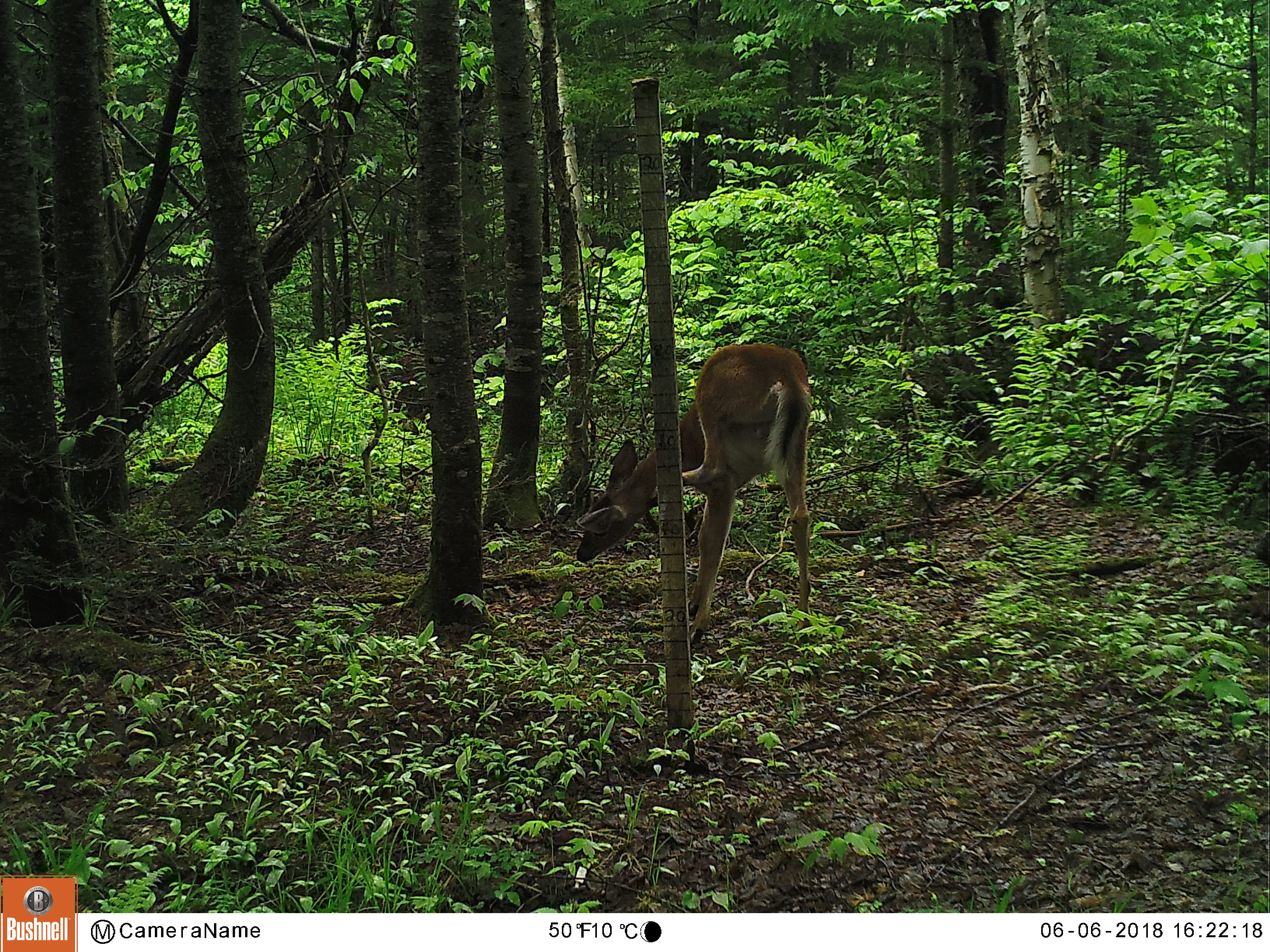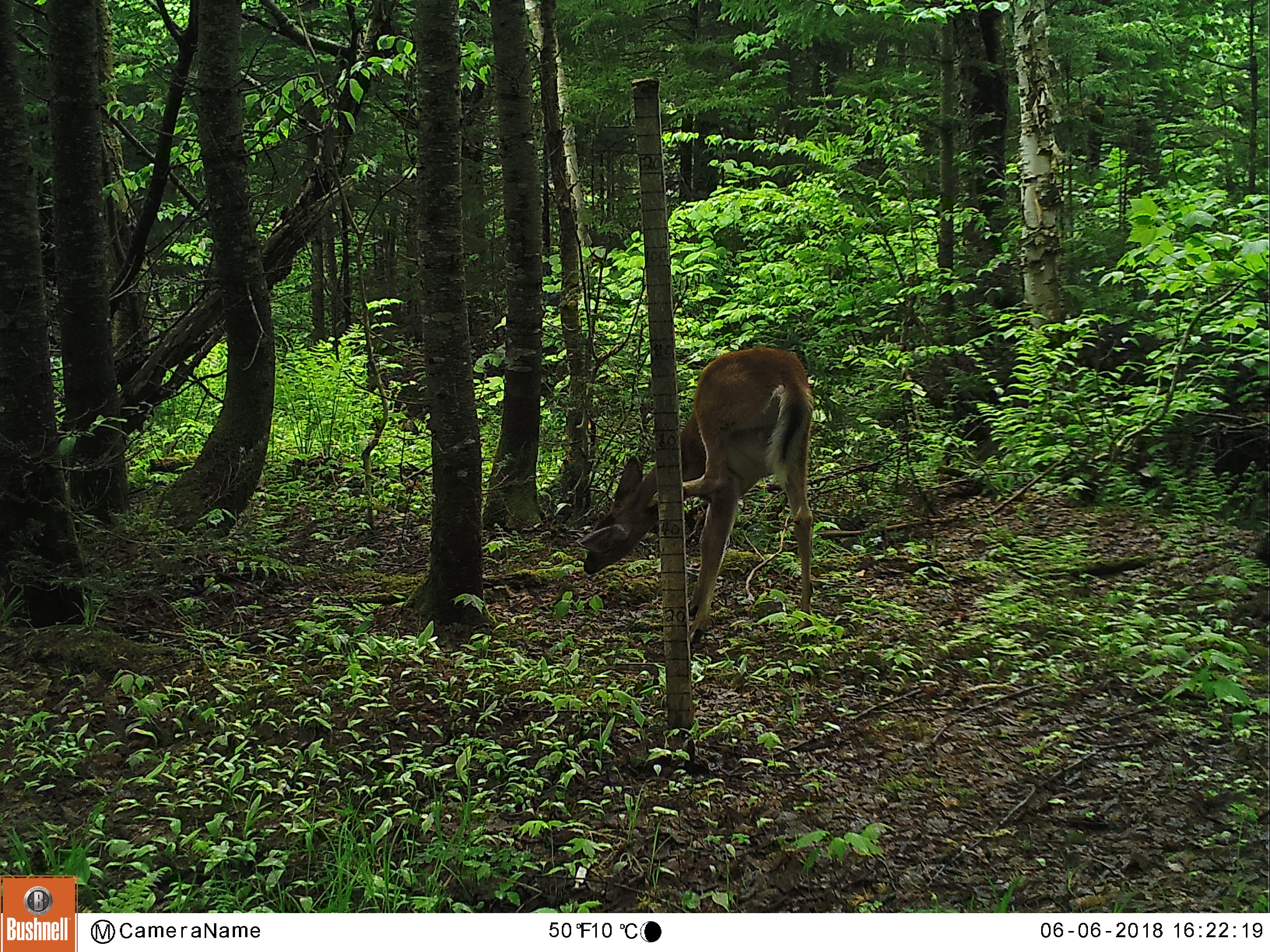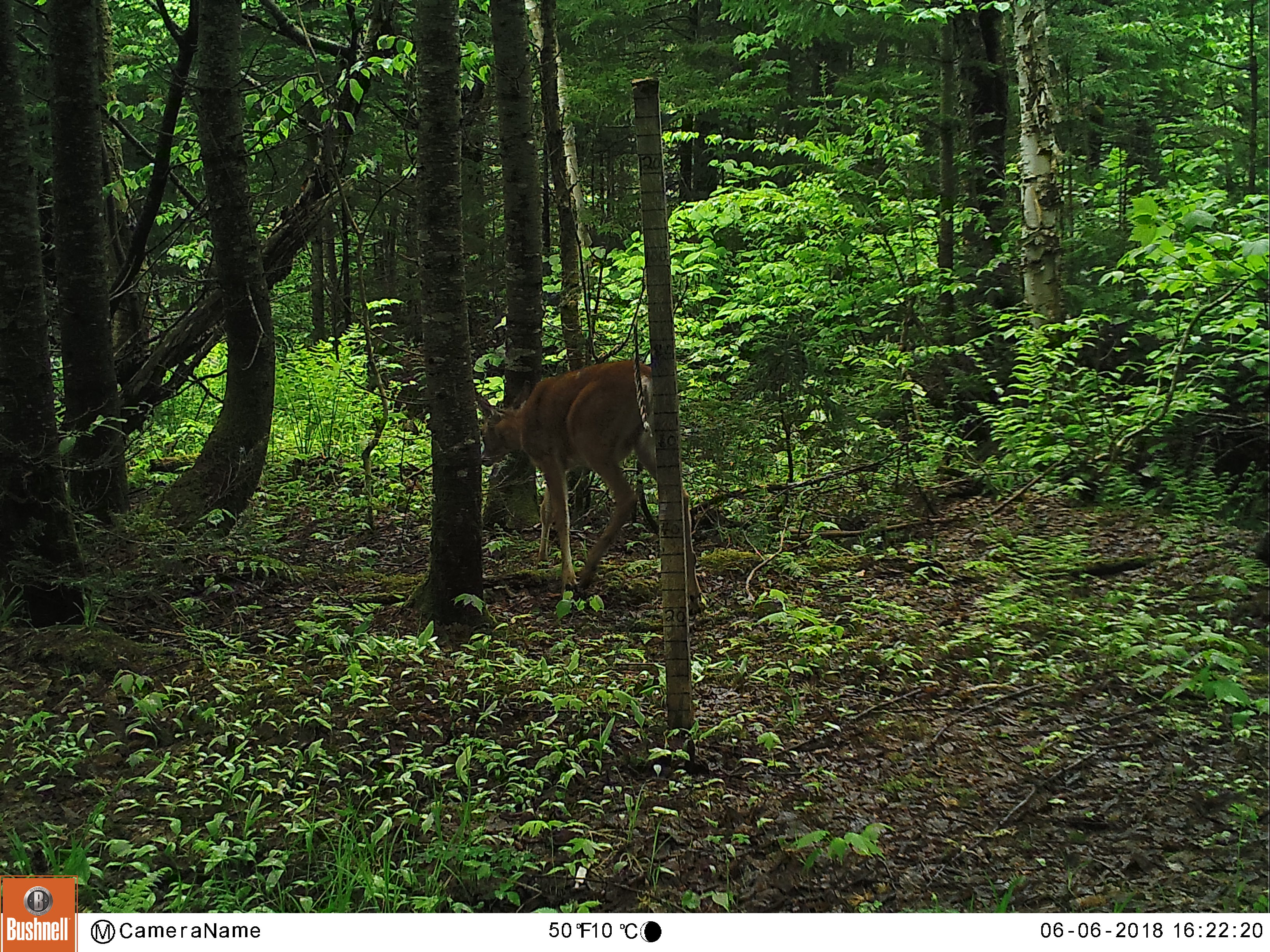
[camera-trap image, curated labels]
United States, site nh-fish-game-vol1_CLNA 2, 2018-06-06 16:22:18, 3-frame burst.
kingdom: Animalia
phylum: Chordata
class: Mammalia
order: Artiodactyla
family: Cervidae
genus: Odocoileus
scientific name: Odocoileus virginianus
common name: white-tailed deer